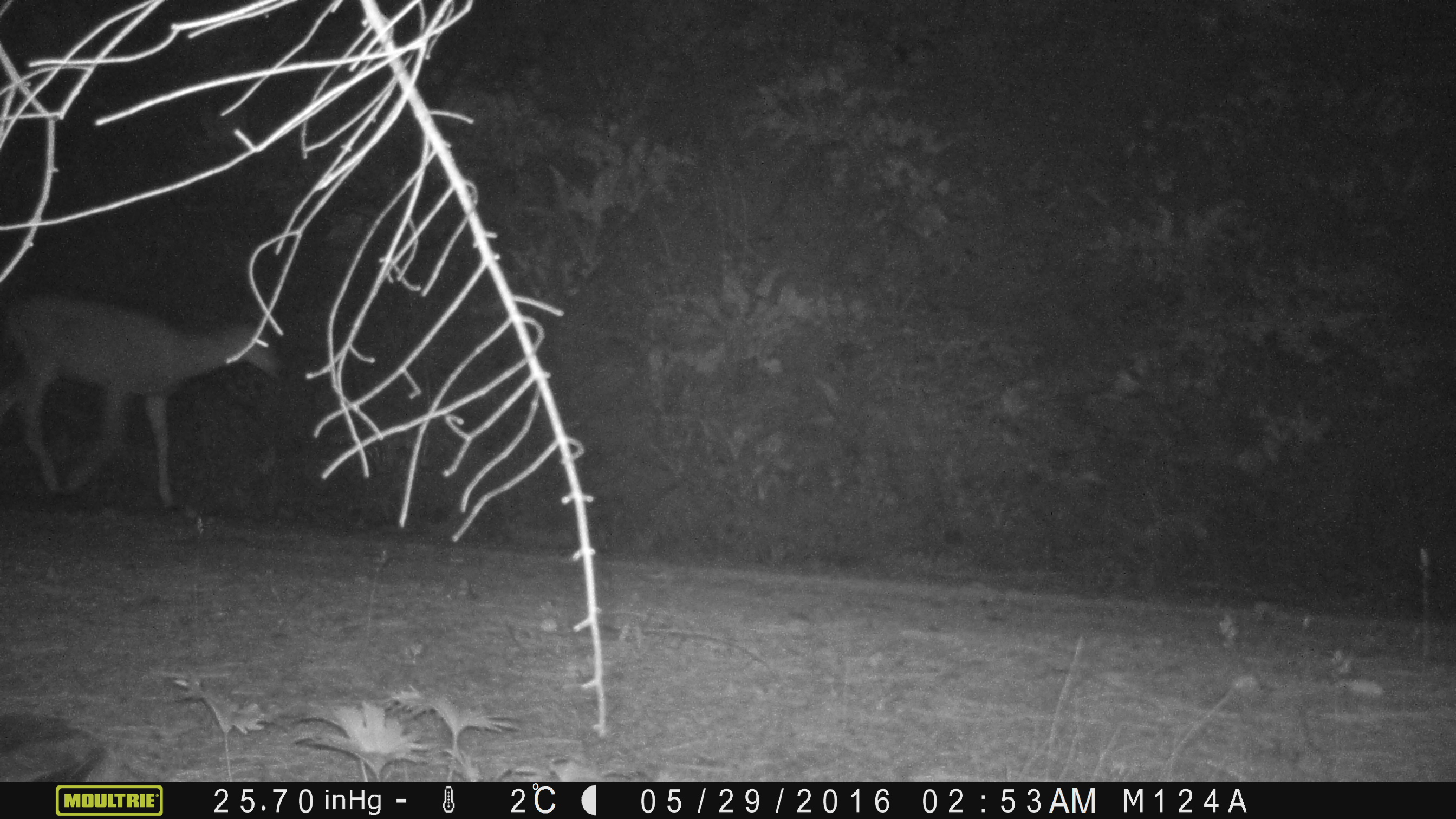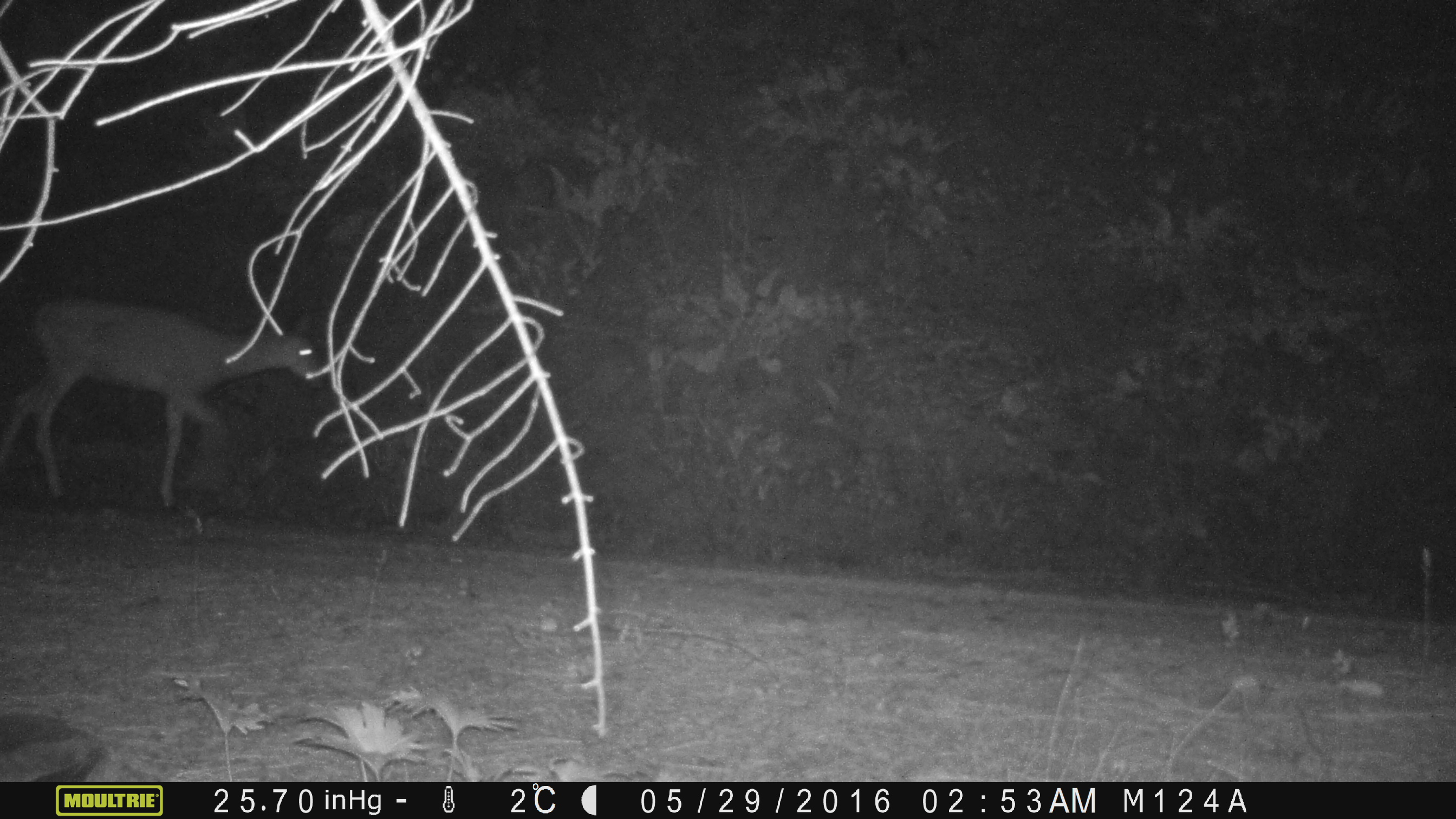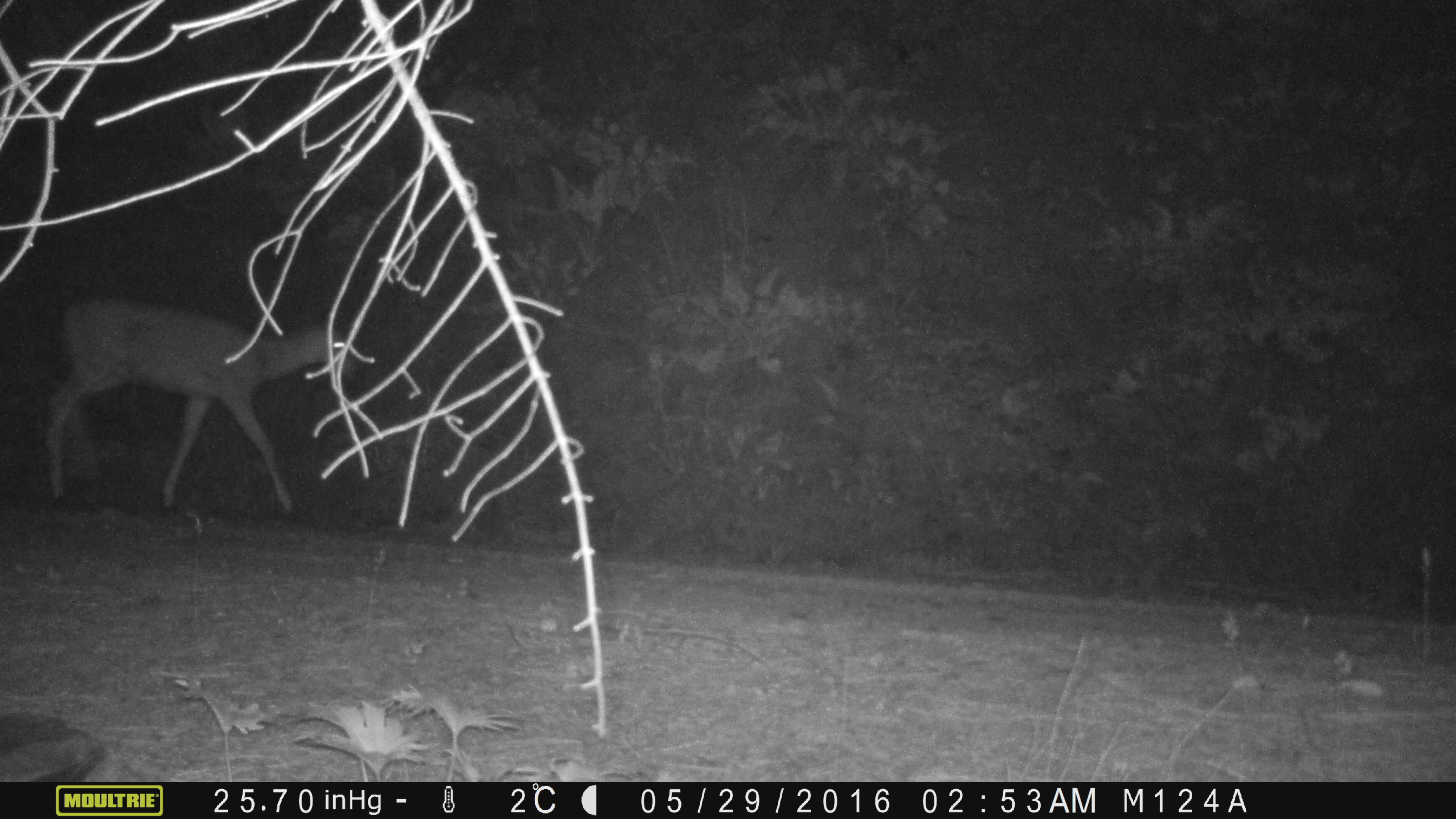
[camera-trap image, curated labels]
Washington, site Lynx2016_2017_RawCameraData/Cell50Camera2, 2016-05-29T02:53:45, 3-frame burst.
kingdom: Animalia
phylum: Chordata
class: Mammalia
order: Artiodactyla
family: Cervidae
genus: Odocoileus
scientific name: Odocoileus hemionus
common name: mule deer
Odocoileus hemionus (mule deer). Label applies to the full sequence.